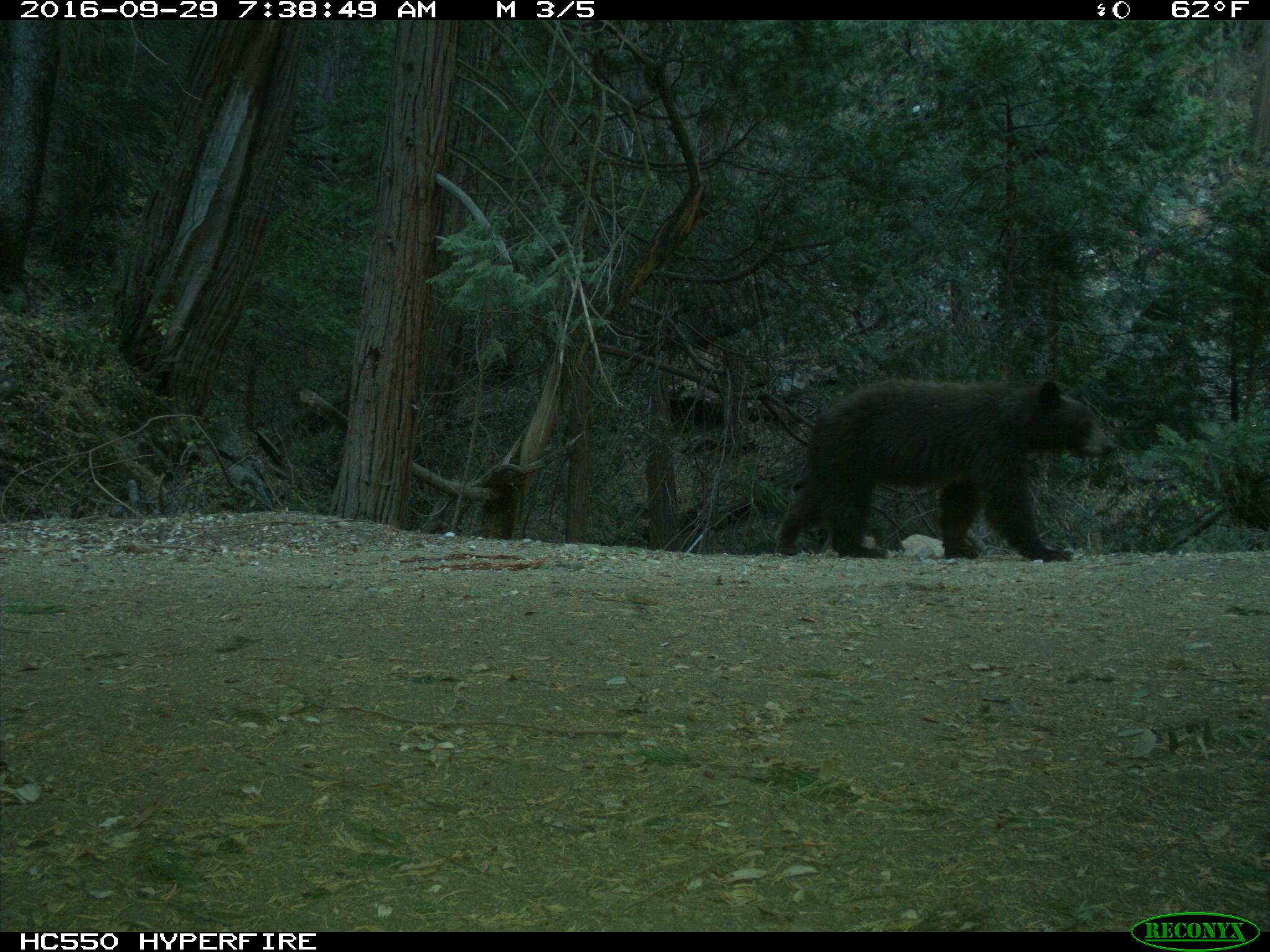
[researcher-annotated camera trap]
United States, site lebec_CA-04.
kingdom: Animalia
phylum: Chordata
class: Mammalia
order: Carnivora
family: Ursidae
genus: Ursus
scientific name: Ursus americanus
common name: american black bear